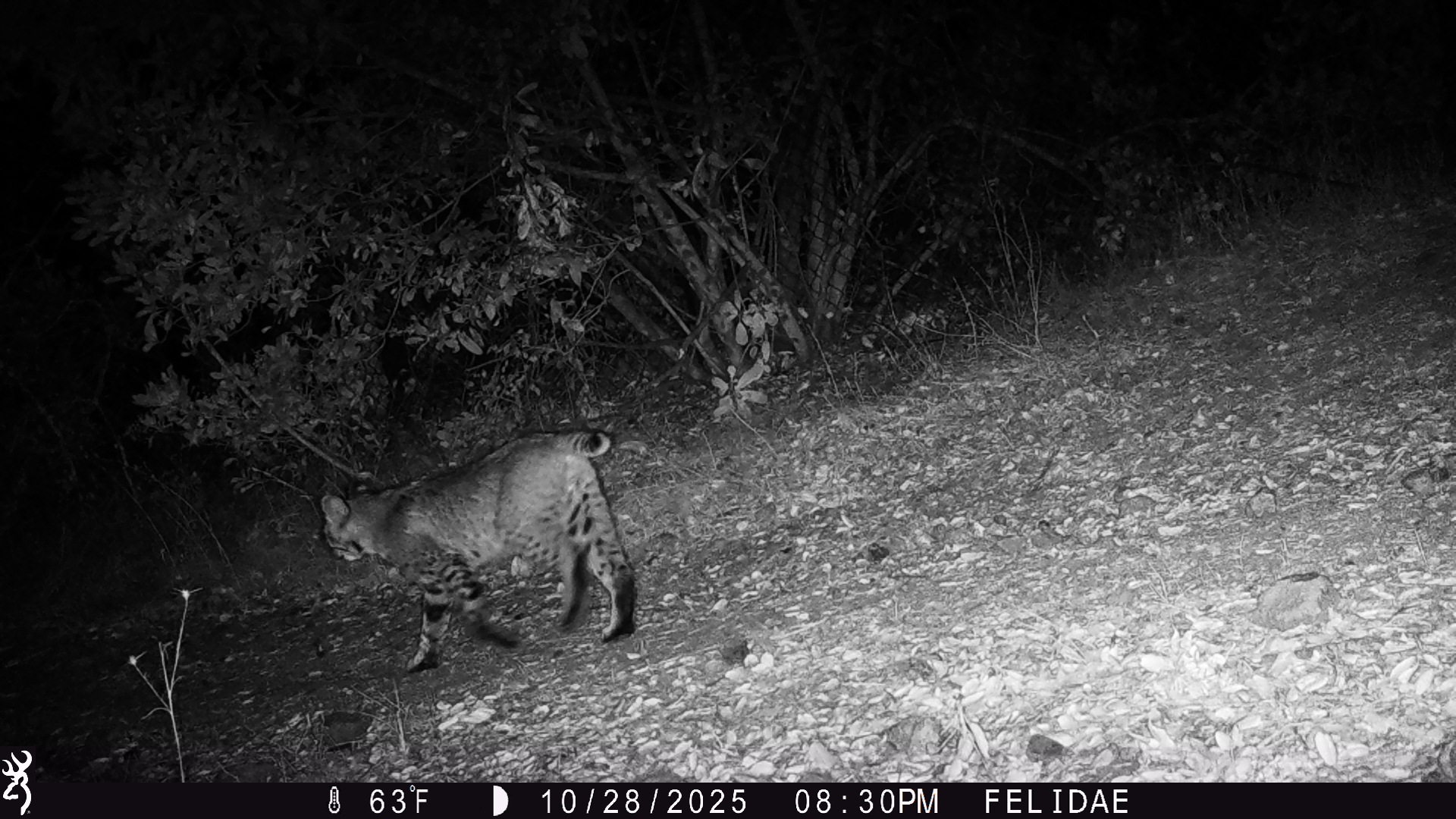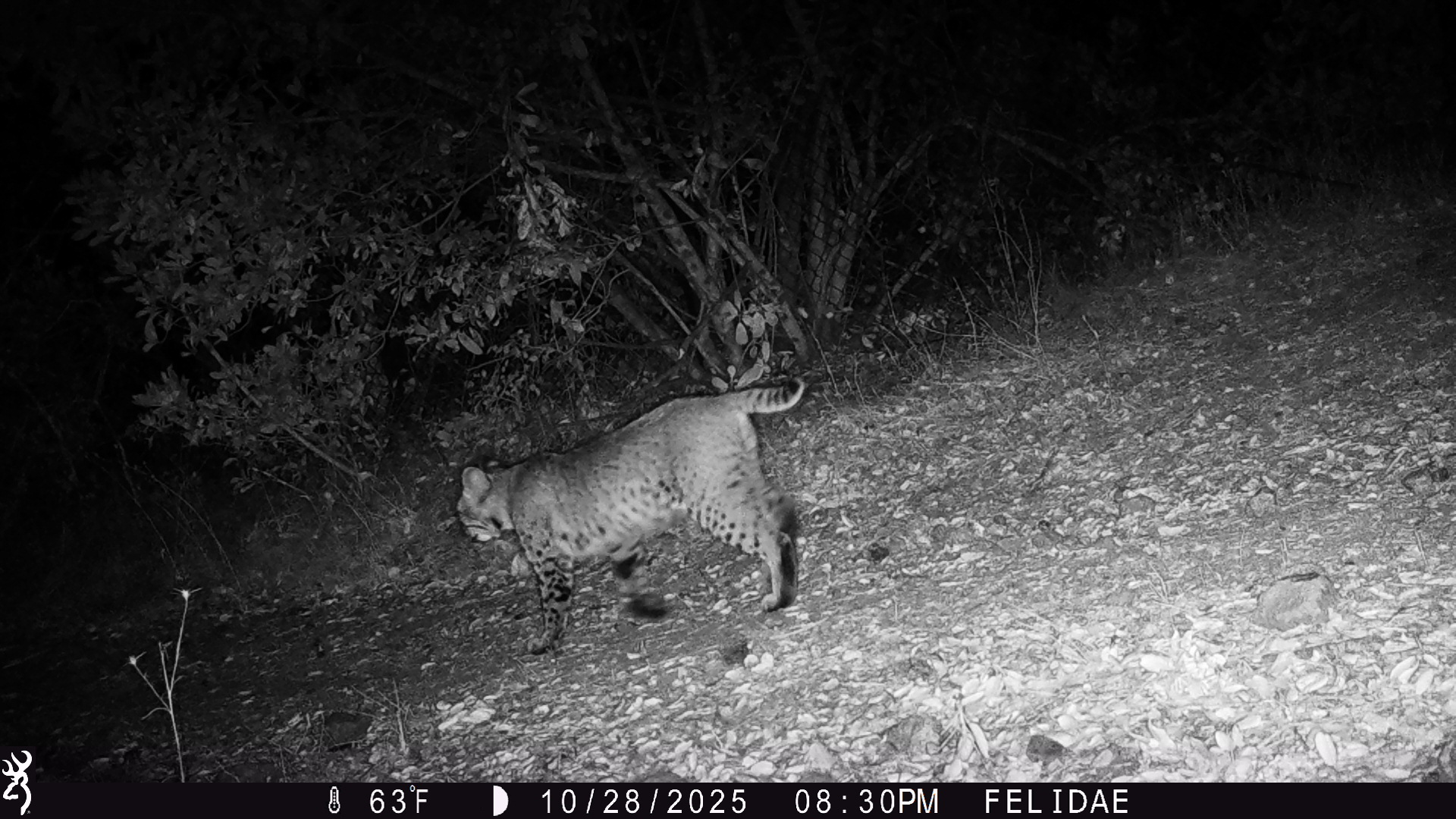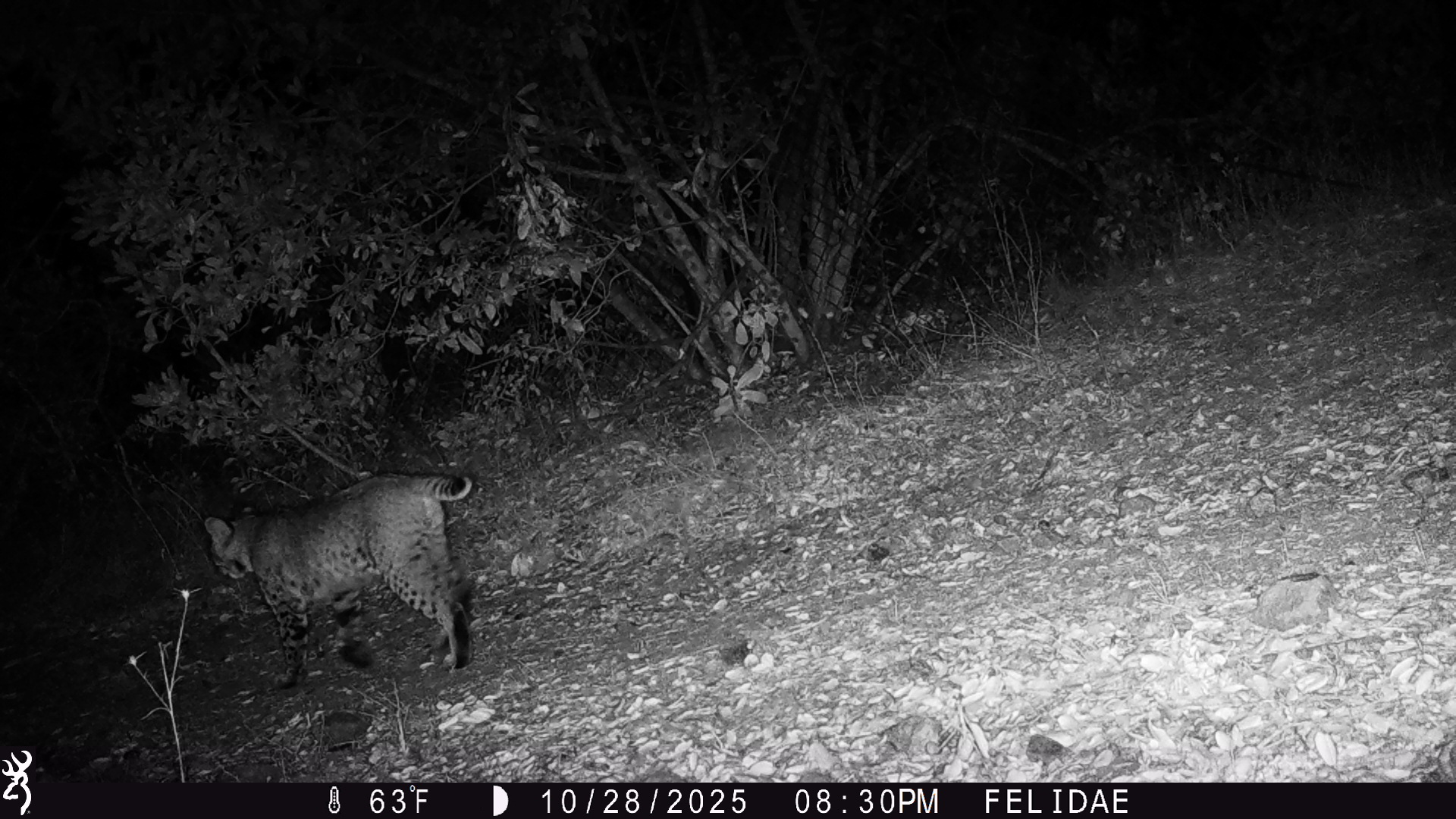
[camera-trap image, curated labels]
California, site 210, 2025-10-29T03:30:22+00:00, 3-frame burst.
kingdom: Animalia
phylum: Chordata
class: Mammalia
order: Carnivora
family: Felidae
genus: Lynx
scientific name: Lynx rufus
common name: bobcat